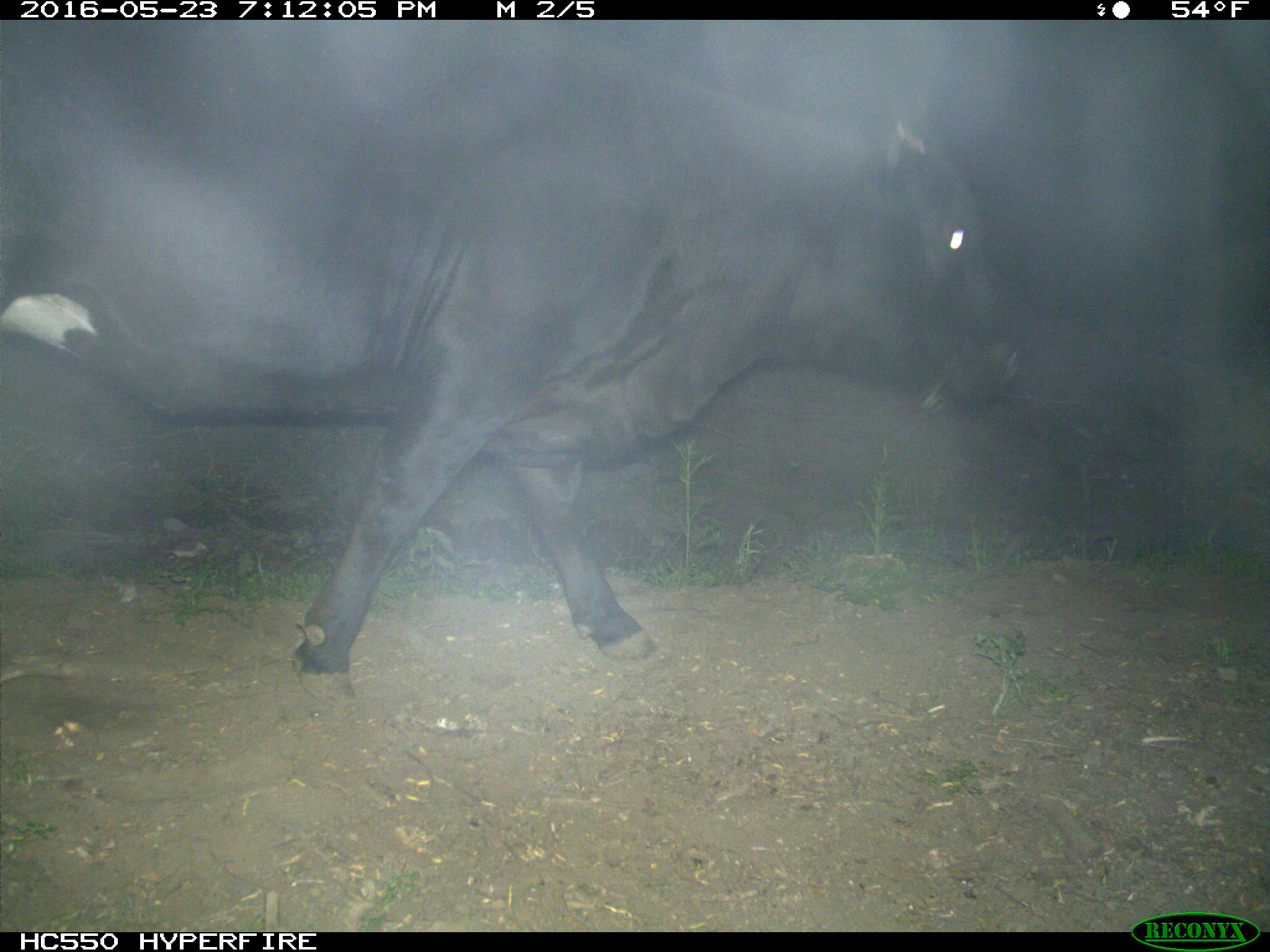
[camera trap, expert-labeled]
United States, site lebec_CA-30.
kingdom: Animalia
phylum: Chordata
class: Mammalia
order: Artiodactyla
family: Bovidae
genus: Bos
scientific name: Bos taurus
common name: domestic cow